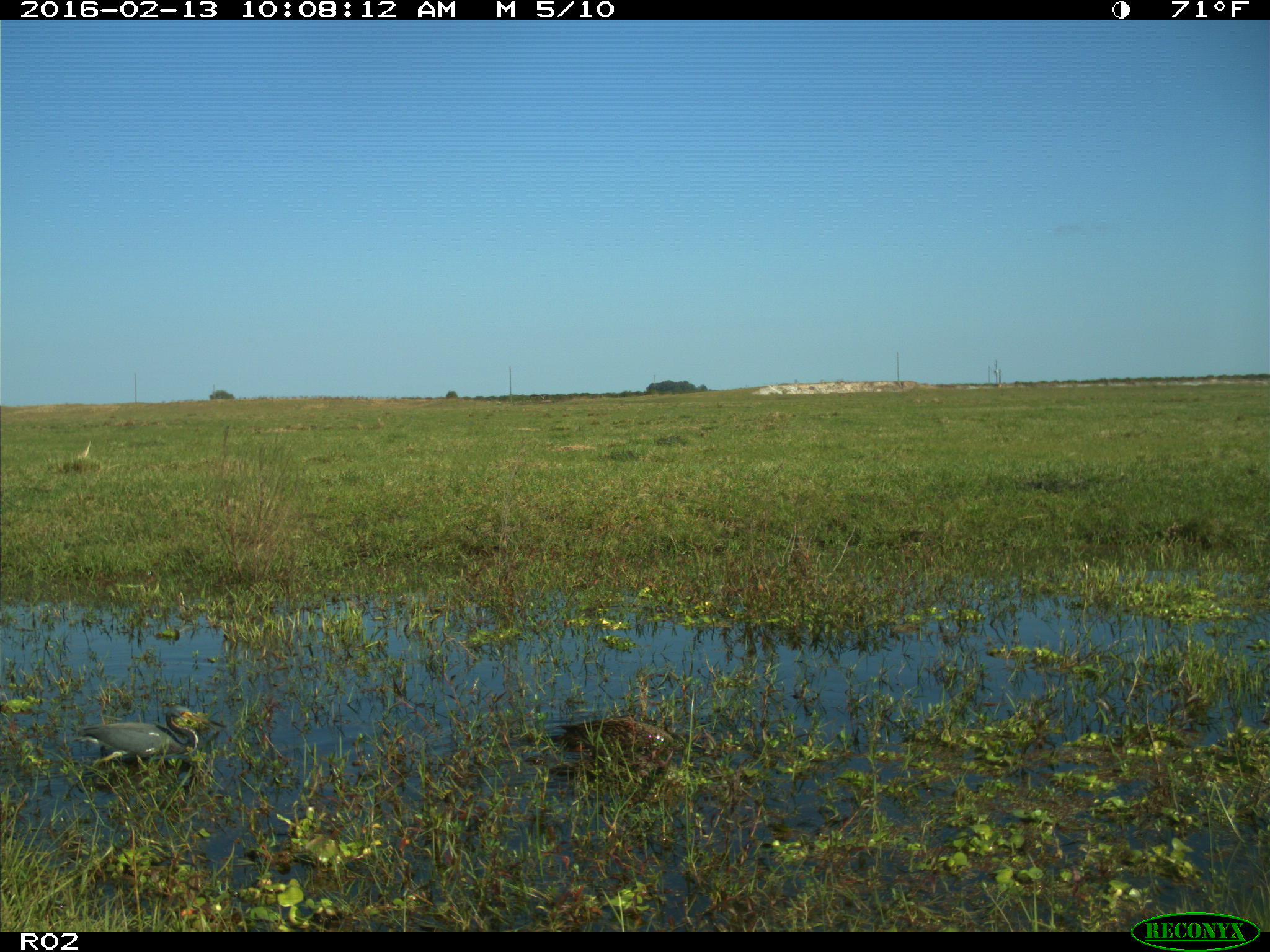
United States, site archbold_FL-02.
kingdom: Animalia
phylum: Chordata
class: Aves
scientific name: Aves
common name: birds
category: unidentified bird